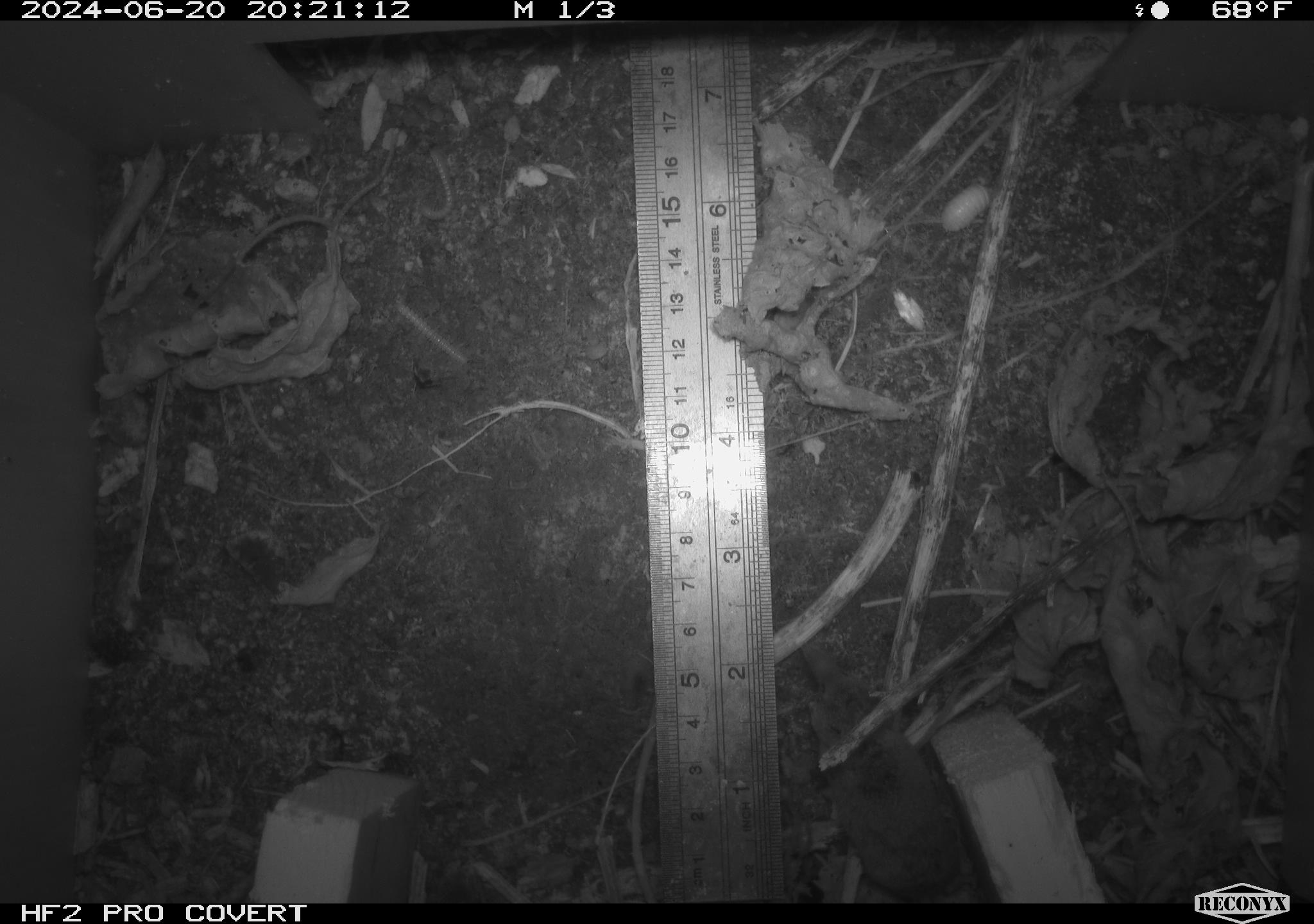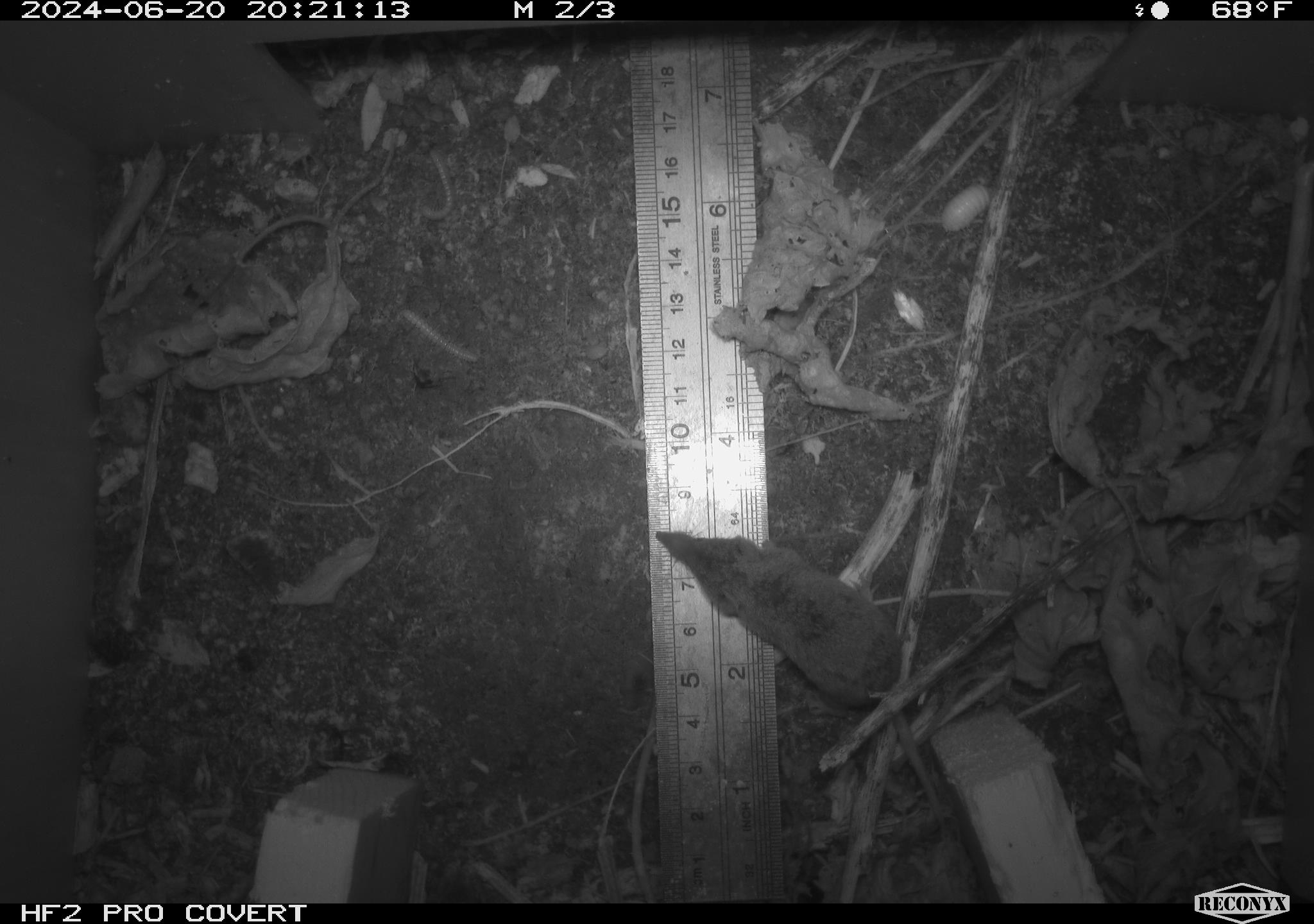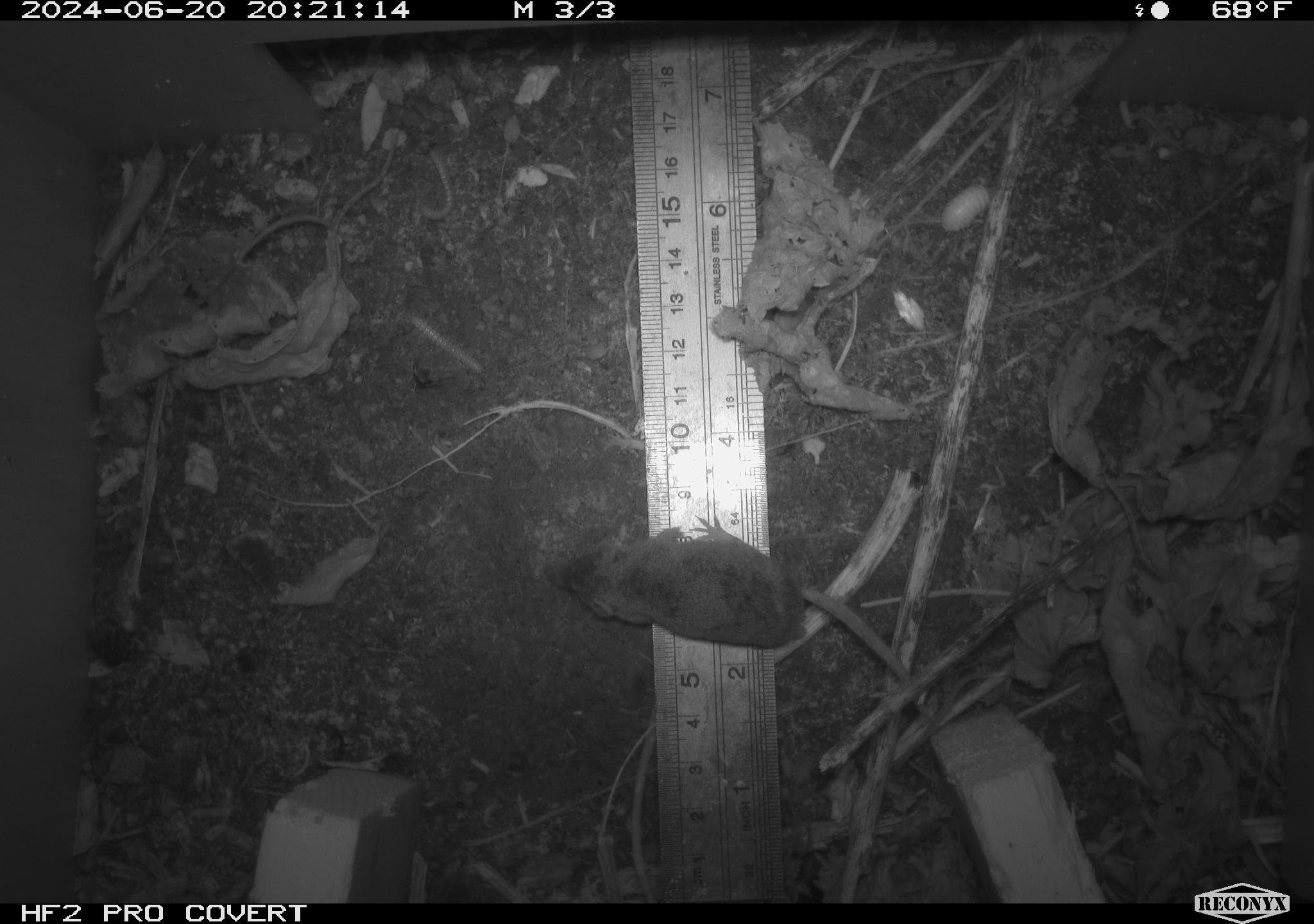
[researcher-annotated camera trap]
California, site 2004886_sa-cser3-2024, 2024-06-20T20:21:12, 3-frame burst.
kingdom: Animalia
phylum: Chordata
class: Mammalia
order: Eulipotyphla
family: Soricidae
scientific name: Soricidae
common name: shrews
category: soricidae family